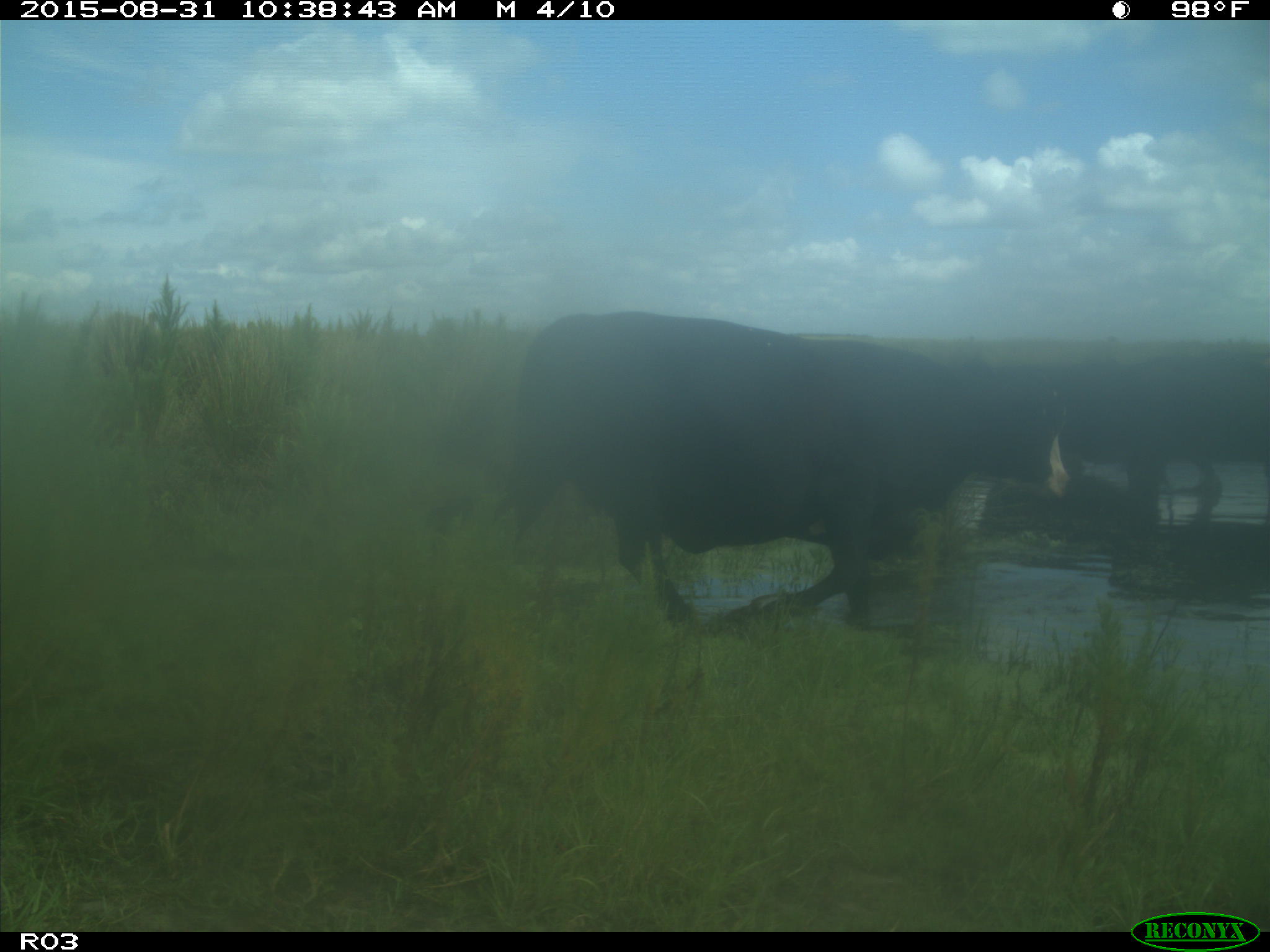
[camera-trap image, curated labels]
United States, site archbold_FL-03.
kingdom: Animalia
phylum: Chordata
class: Mammalia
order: Artiodactyla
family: Bovidae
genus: Bos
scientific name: Bos taurus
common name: domestic cow